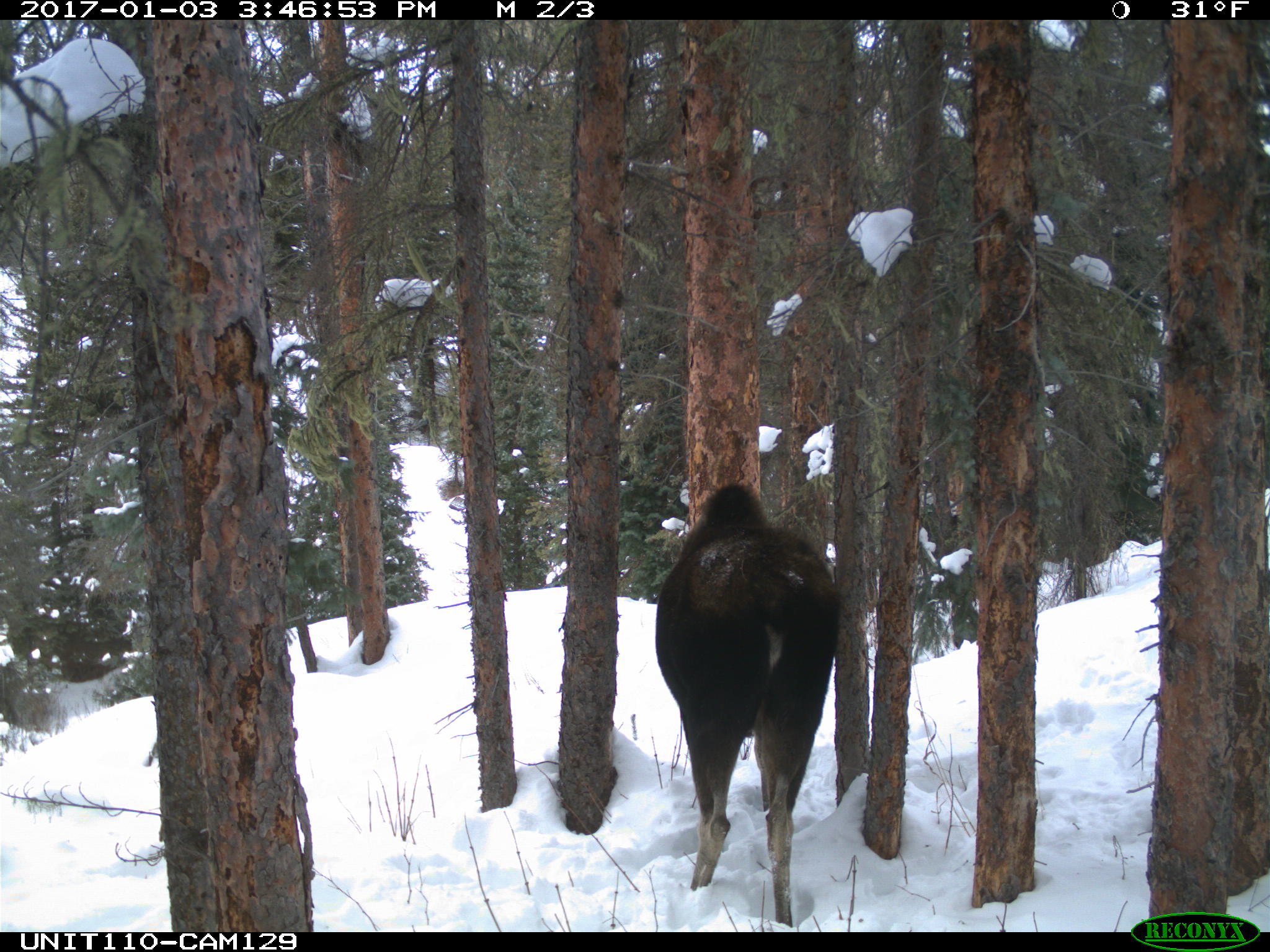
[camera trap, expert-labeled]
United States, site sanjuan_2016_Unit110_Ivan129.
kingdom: Animalia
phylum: Chordata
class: Mammalia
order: Artiodactyla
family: Cervidae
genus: Alces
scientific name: Alces alces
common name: moose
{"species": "Alces alces (moose)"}